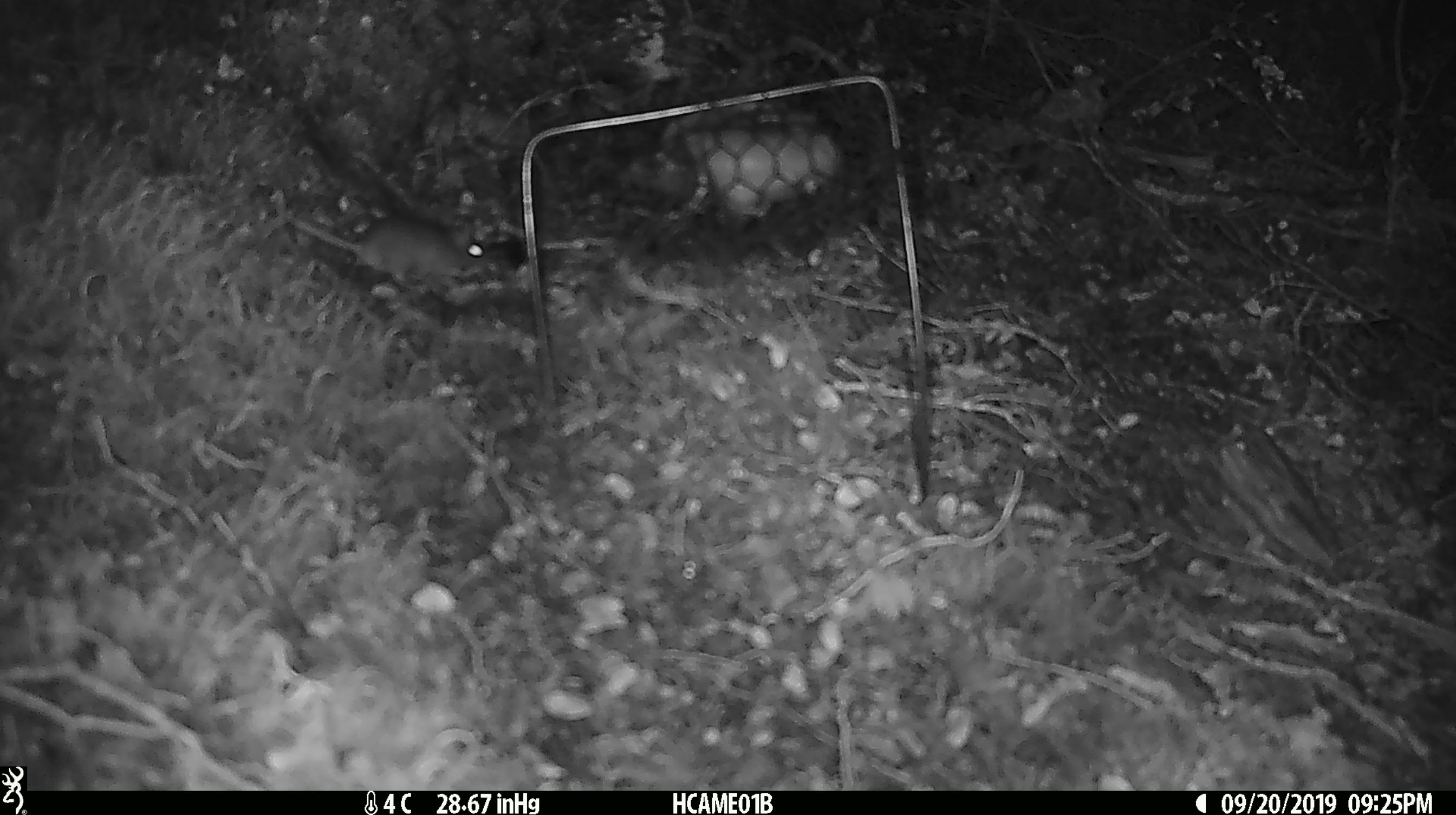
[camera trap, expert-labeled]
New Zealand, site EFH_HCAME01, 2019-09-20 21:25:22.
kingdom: Animalia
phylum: Chordata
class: Mammalia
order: Rodentia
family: Muridae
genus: Mus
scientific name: Mus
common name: mouse